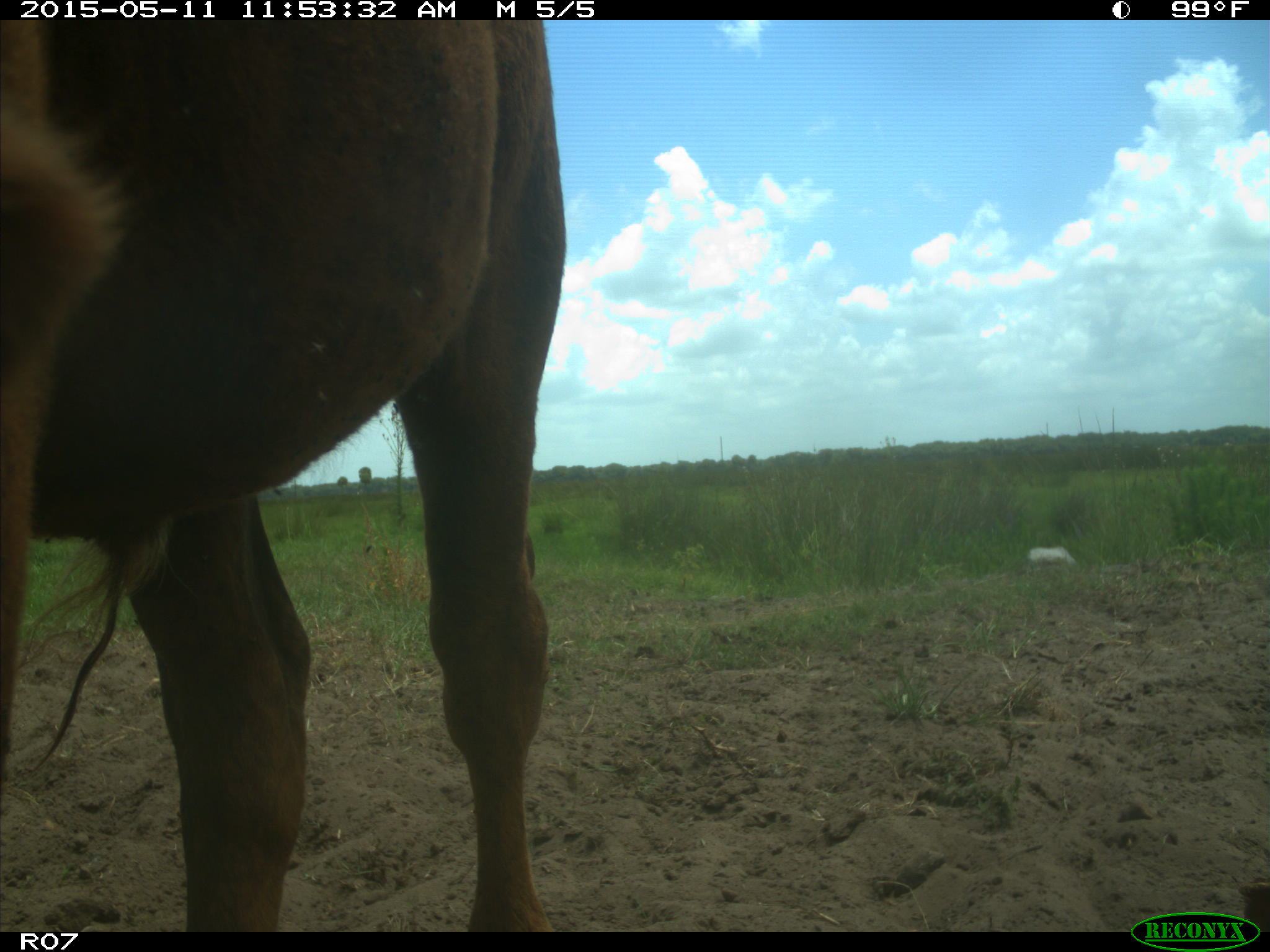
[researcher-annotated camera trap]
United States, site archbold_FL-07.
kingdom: Animalia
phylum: Chordata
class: Mammalia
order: Artiodactyla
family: Bovidae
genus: Bos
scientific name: Bos taurus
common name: domestic cow